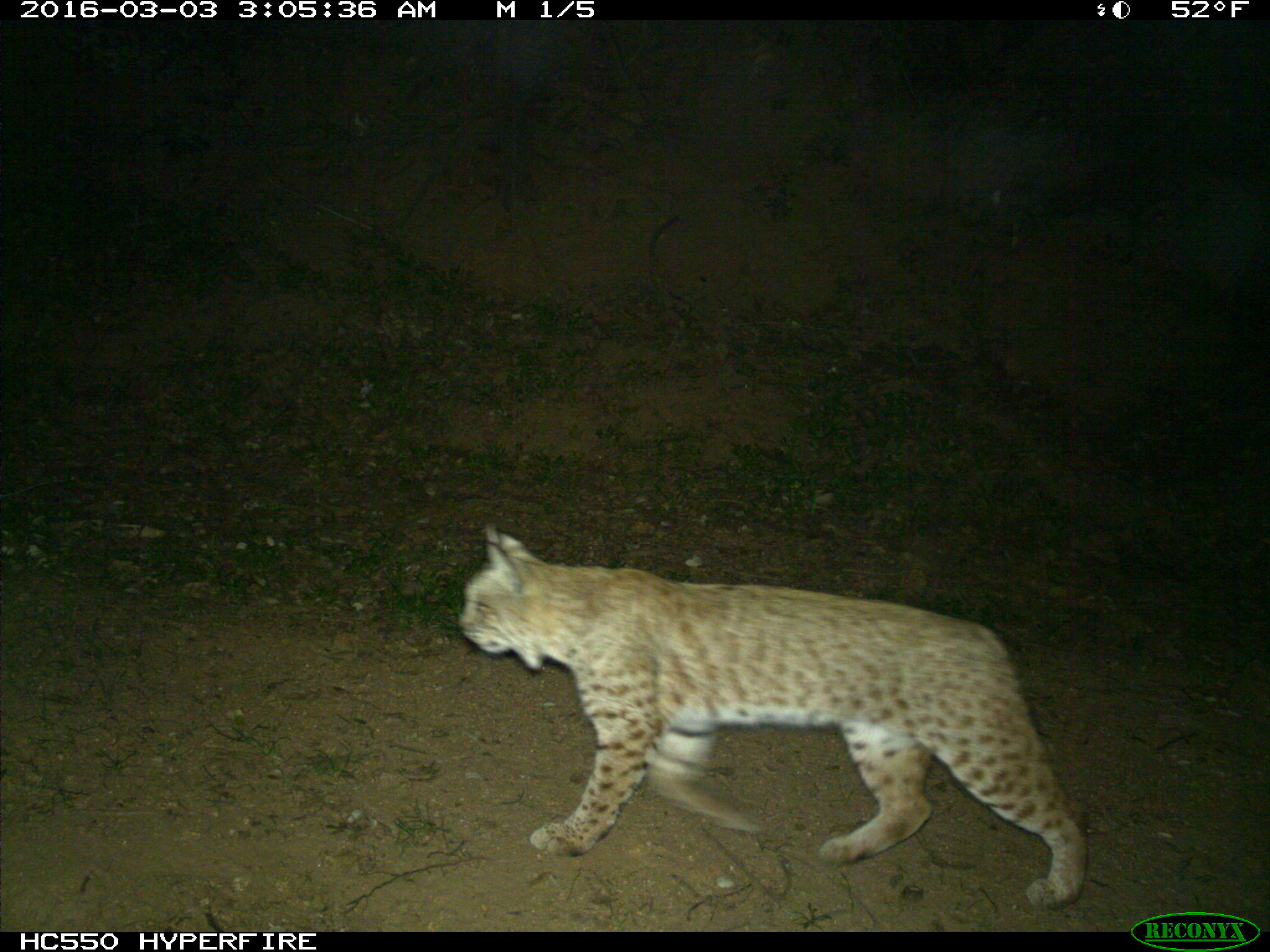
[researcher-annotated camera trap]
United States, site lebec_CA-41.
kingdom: Animalia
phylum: Chordata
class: Mammalia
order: Carnivora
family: Felidae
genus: Lynx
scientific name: Lynx rufus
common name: bobcat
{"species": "Lynx rufus (bobcat)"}